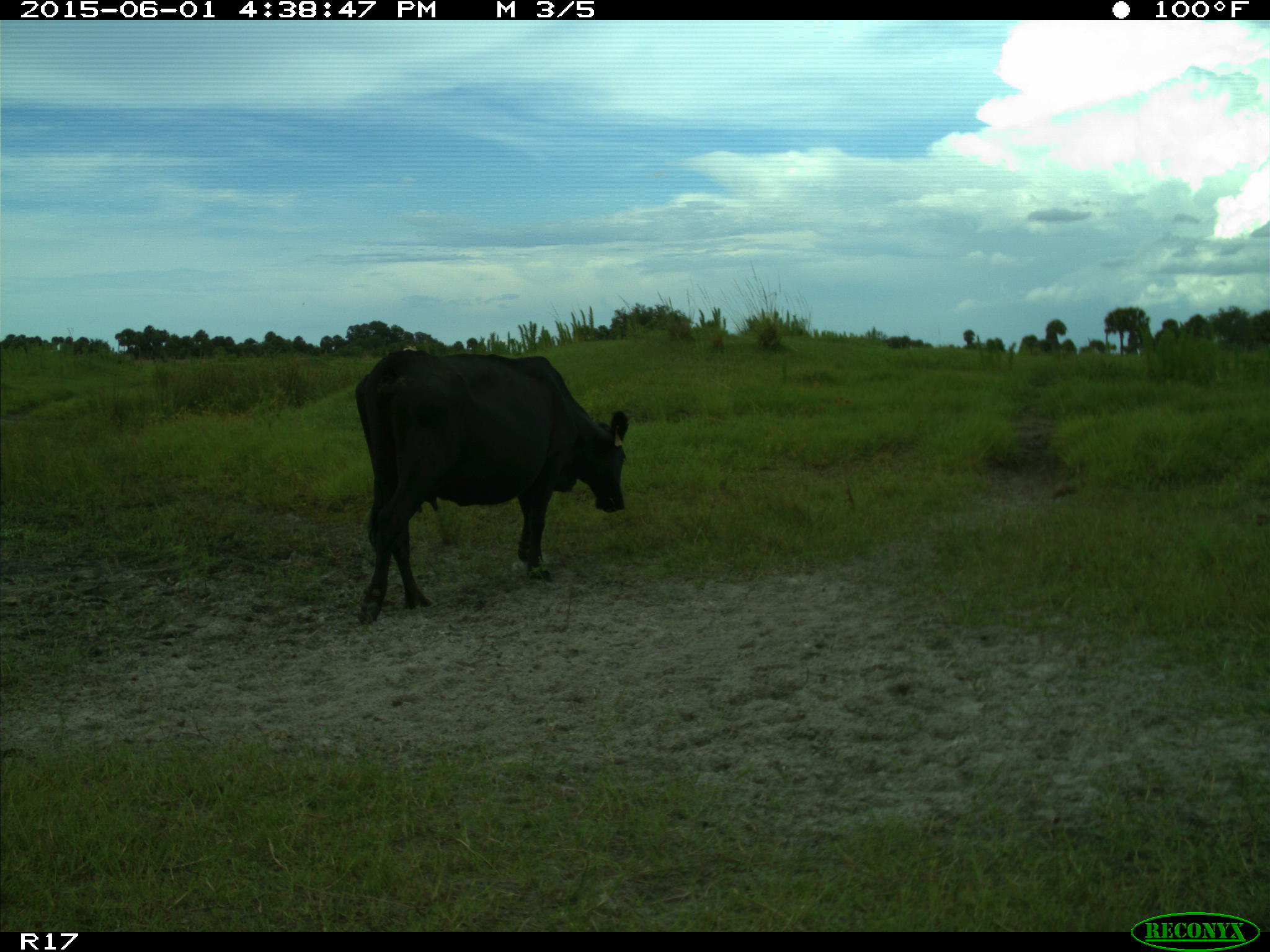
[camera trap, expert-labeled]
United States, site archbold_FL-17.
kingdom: Animalia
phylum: Chordata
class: Mammalia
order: Artiodactyla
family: Bovidae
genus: Bos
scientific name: Bos taurus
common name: domestic cow